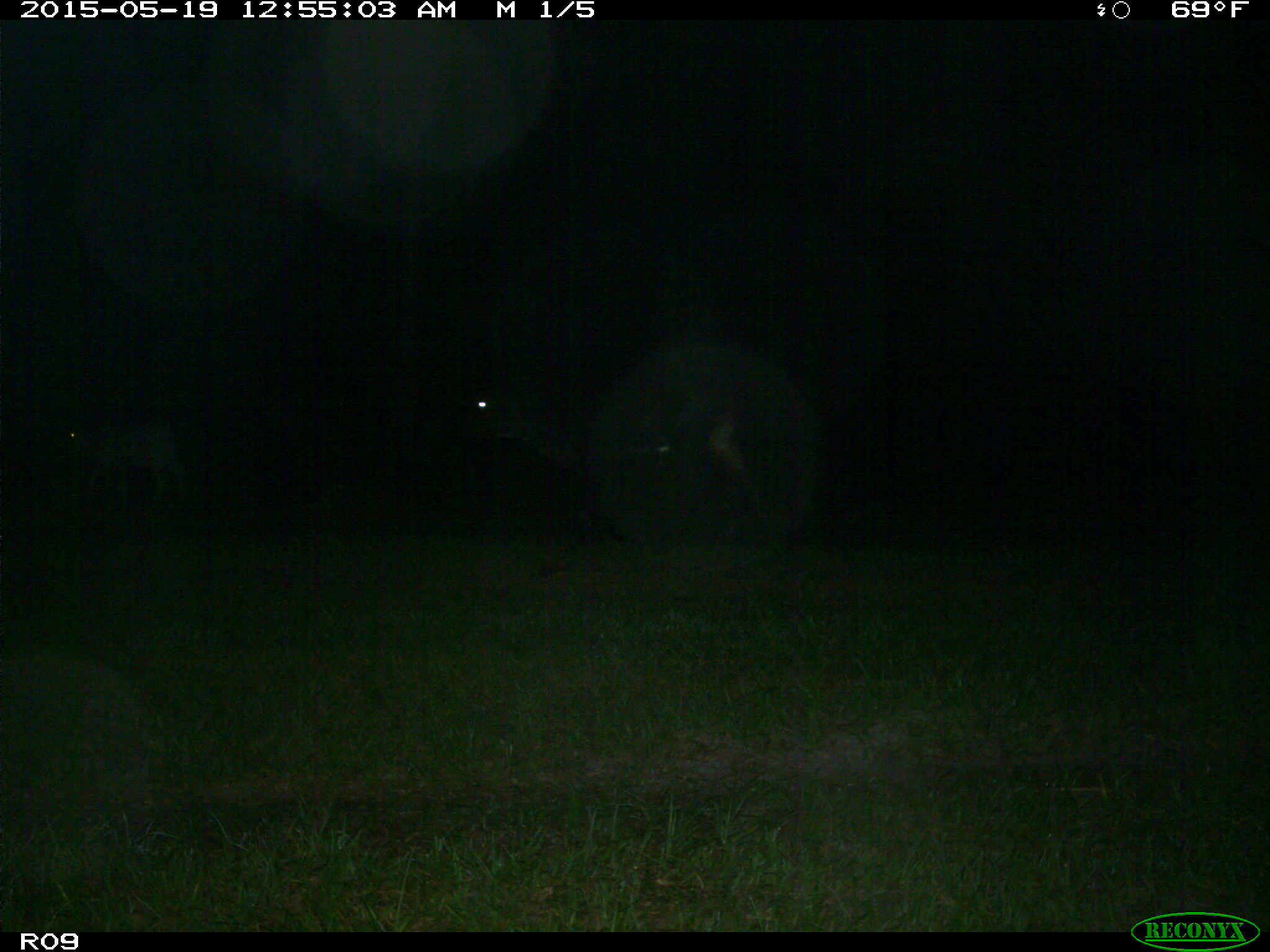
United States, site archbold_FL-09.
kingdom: Animalia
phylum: Chordata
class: Mammalia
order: Artiodactyla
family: Bovidae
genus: Bos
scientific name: Bos taurus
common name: domestic cow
Bos taurus (domestic cow).